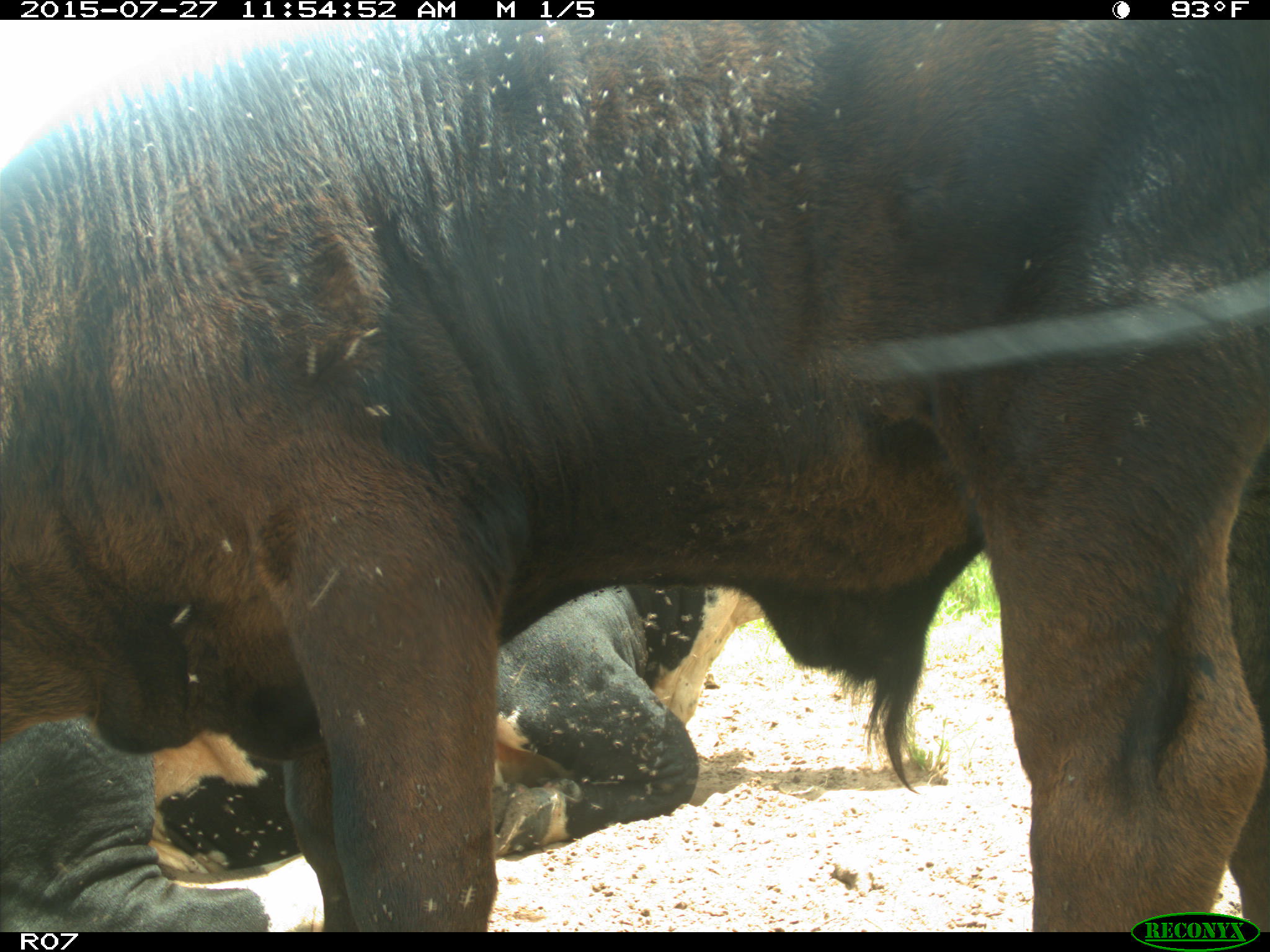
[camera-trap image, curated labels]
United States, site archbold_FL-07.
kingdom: Animalia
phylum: Chordata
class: Mammalia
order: Artiodactyla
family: Bovidae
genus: Bos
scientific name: Bos taurus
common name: domestic cow